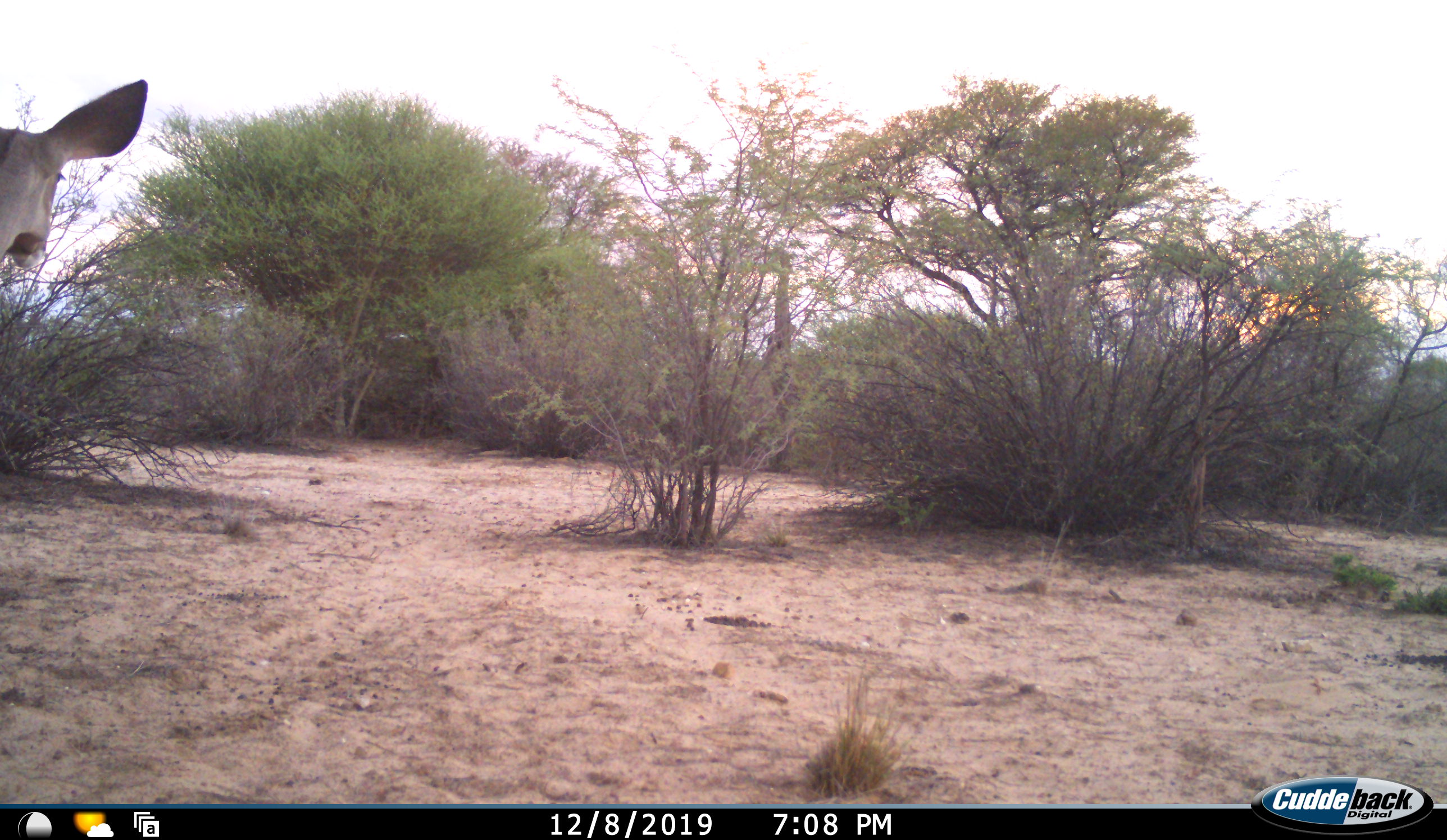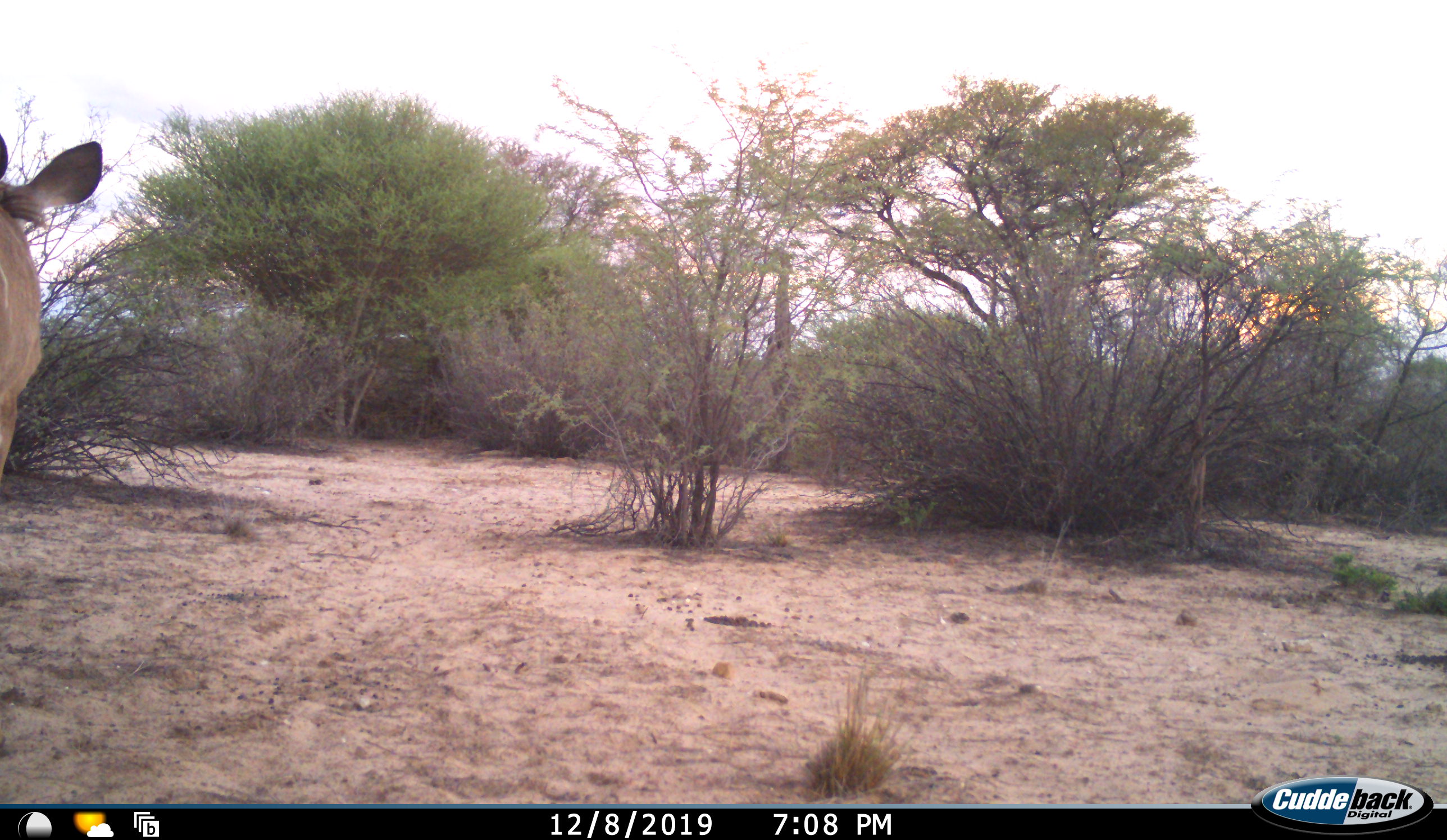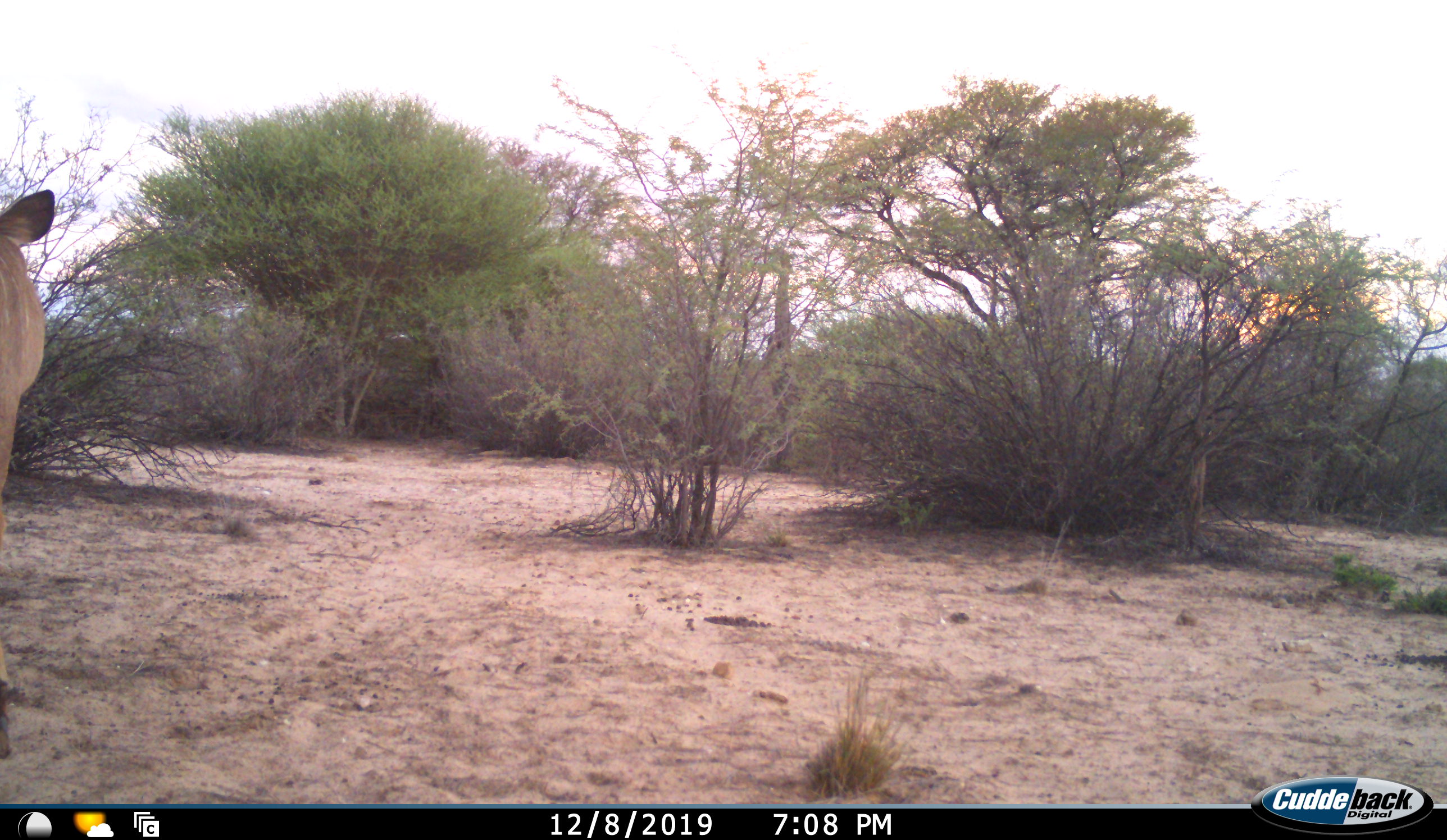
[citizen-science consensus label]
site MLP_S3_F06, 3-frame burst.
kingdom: Animalia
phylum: Chordata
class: Mammalia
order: Artiodactyla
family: Bovidae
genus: Tragelaphus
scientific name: Tragelaphus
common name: kudu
Kudu (Tragelaphus), count 1. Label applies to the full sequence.